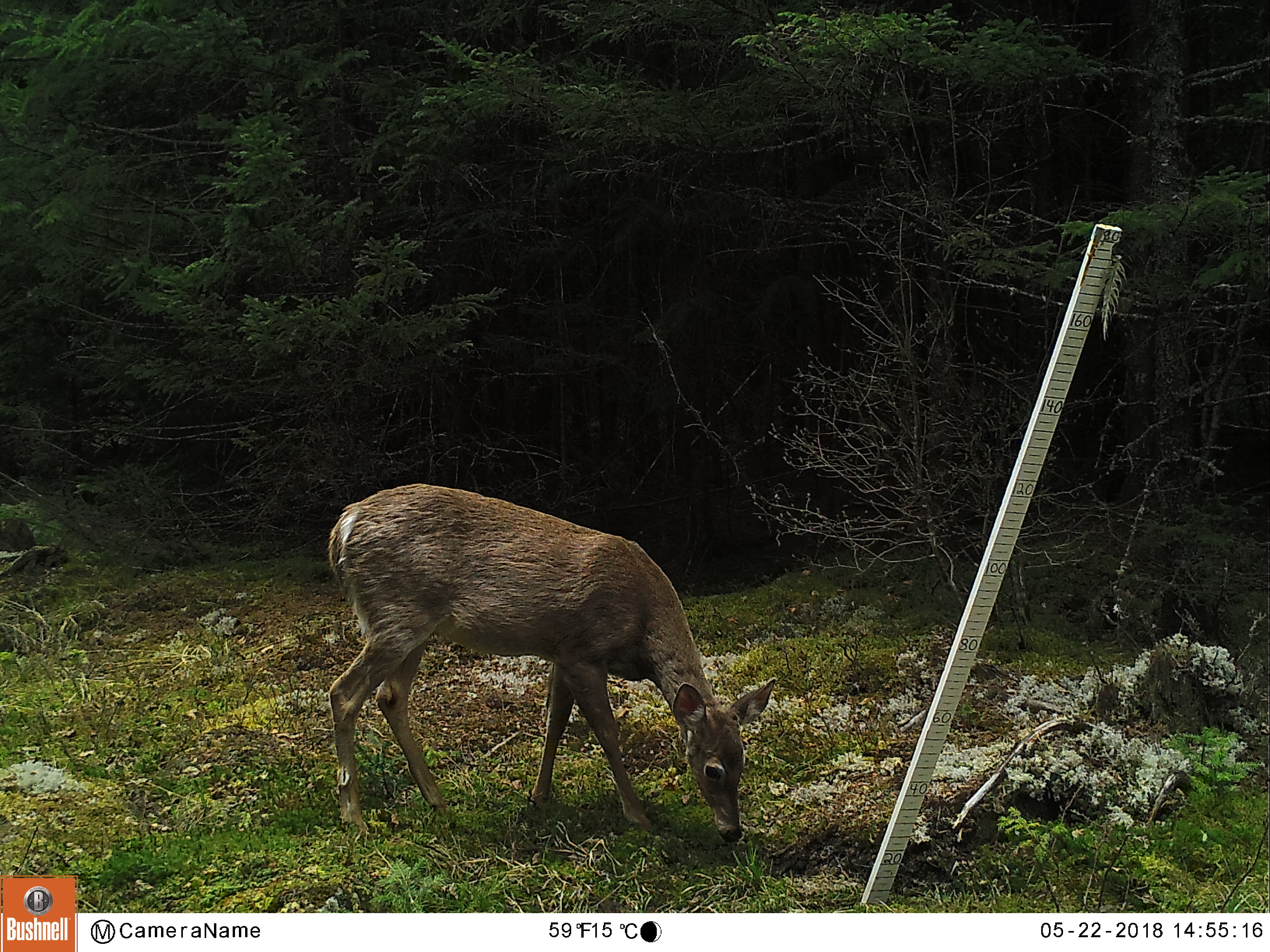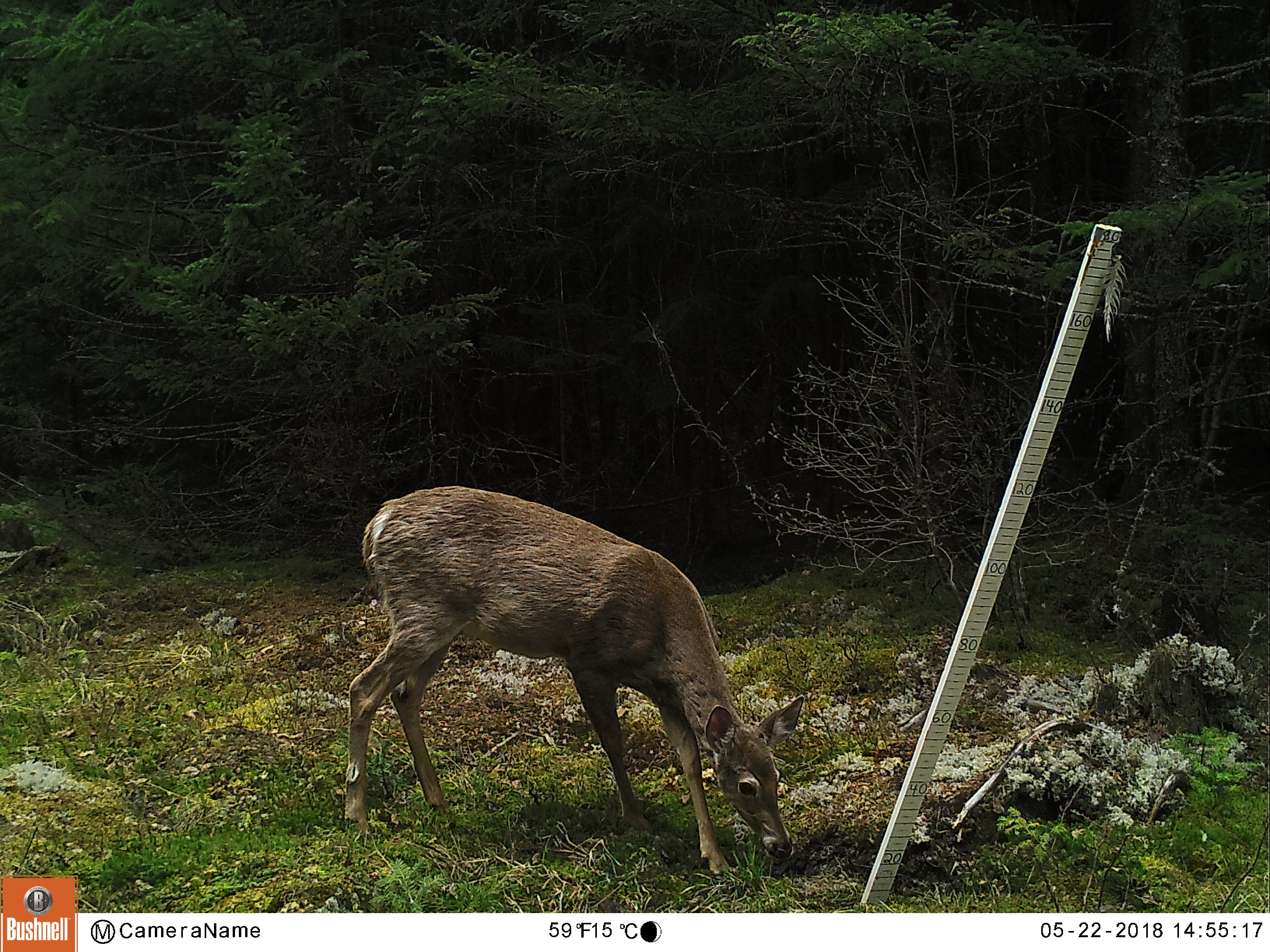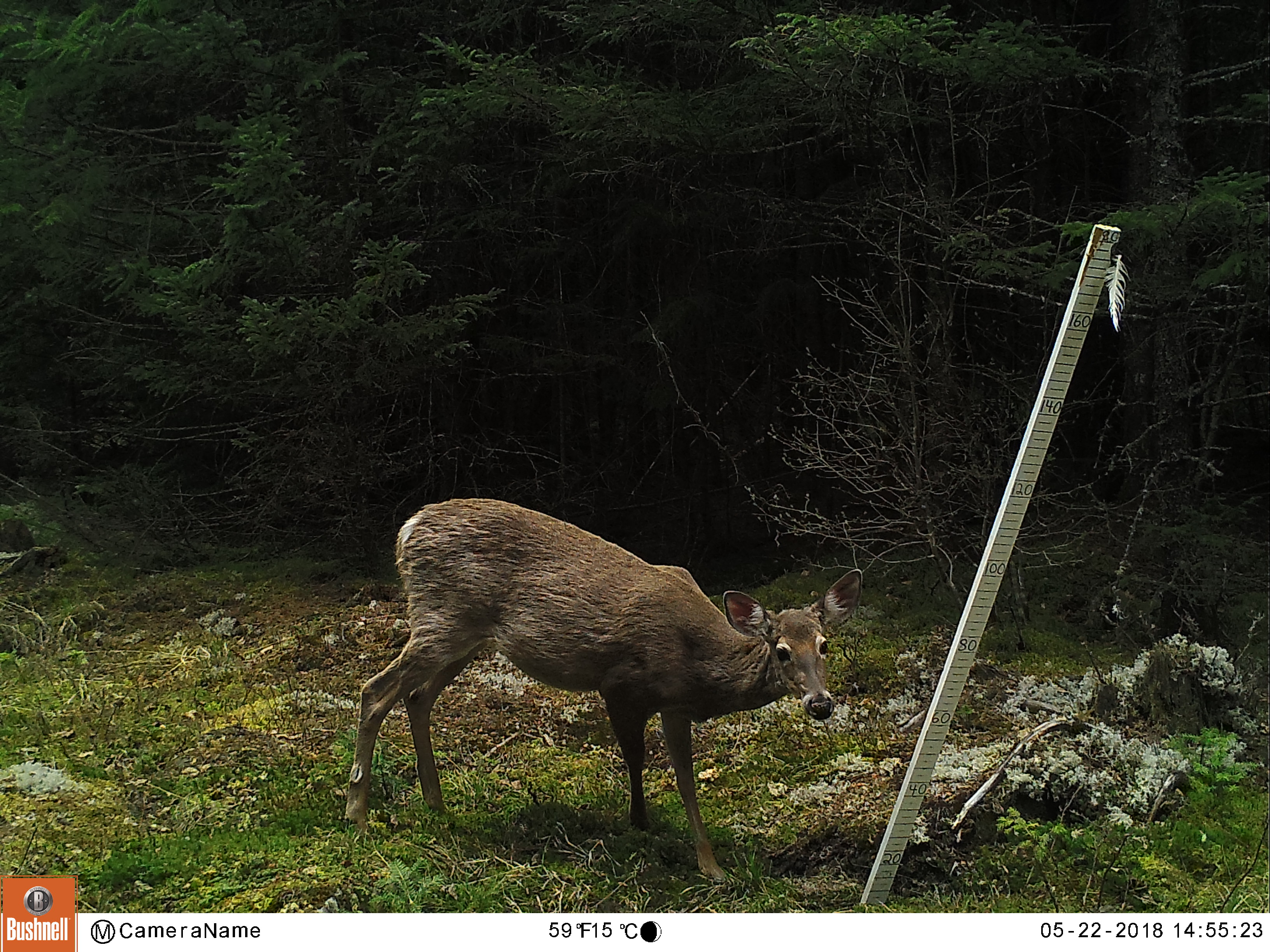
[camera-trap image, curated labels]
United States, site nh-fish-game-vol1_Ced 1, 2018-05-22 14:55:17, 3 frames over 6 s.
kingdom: Animalia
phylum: Chordata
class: Mammalia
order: Artiodactyla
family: Cervidae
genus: Odocoileus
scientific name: Odocoileus virginianus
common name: white-tailed deer